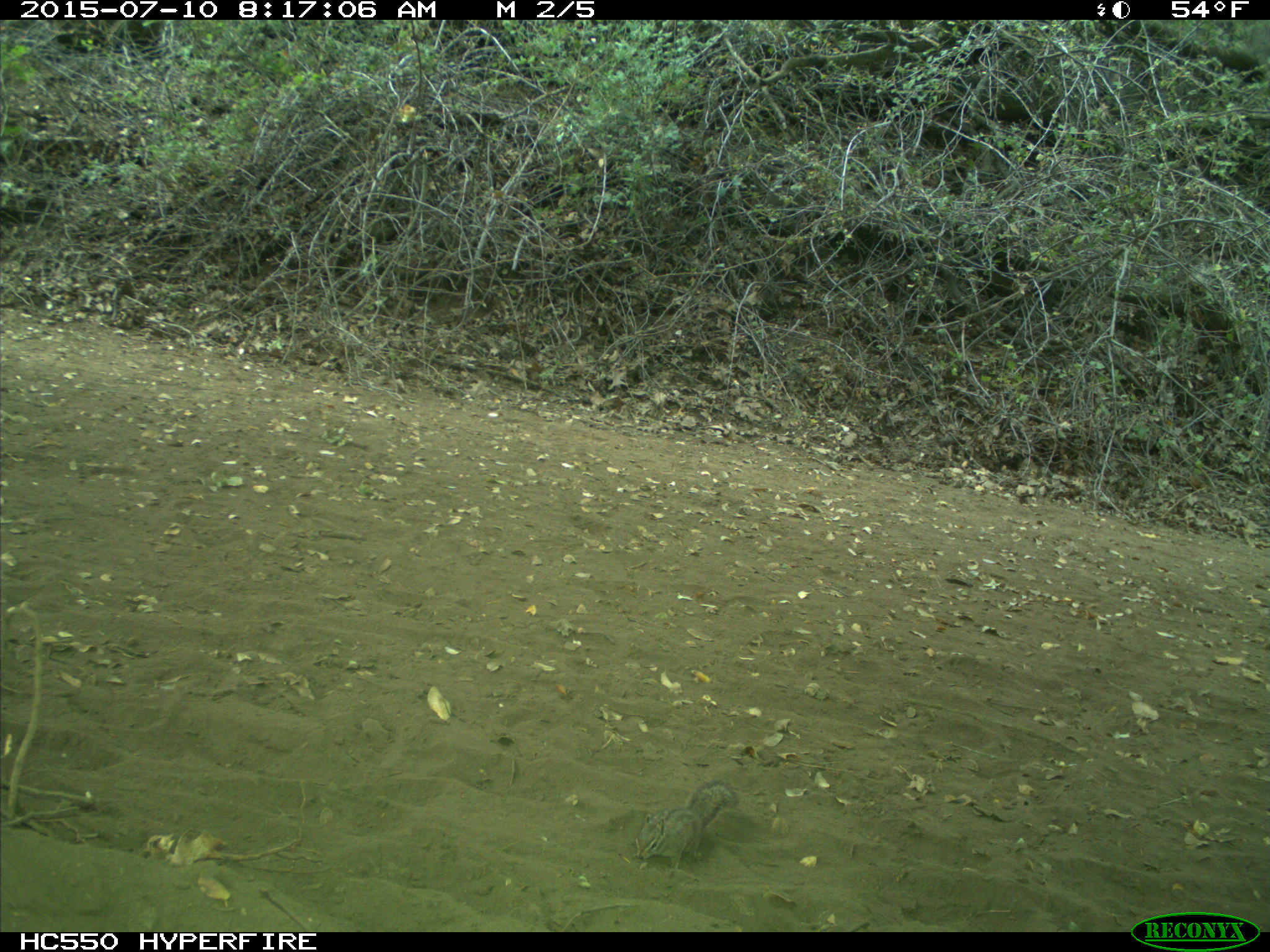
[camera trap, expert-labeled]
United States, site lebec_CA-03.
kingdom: Animalia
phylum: Chordata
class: Mammalia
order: Rodentia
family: Sciuridae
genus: Tamias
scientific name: Tamias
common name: chipmunk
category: unidentified chipmunk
Unidentified chipmunk (chipmunk) (Tamias).